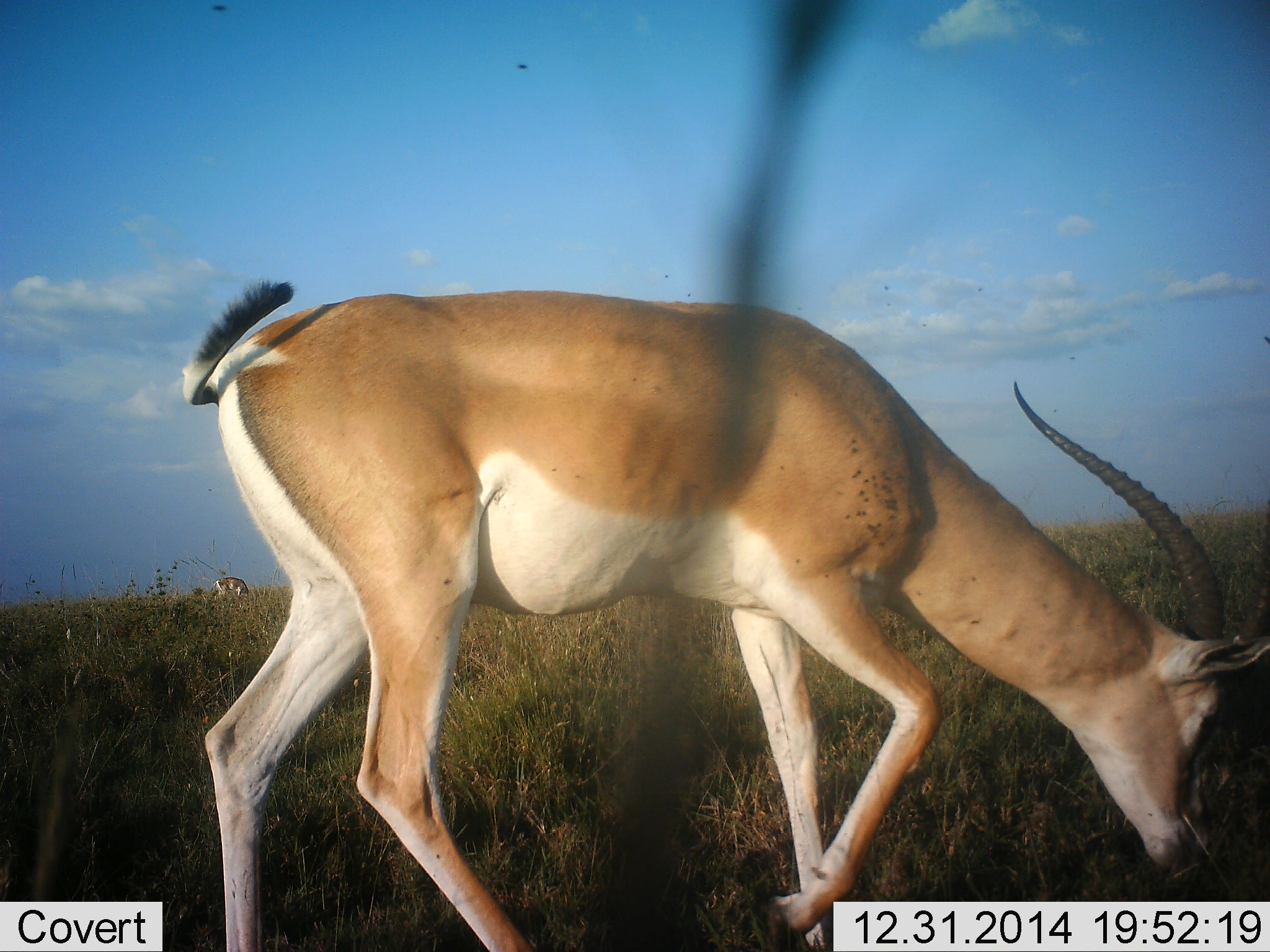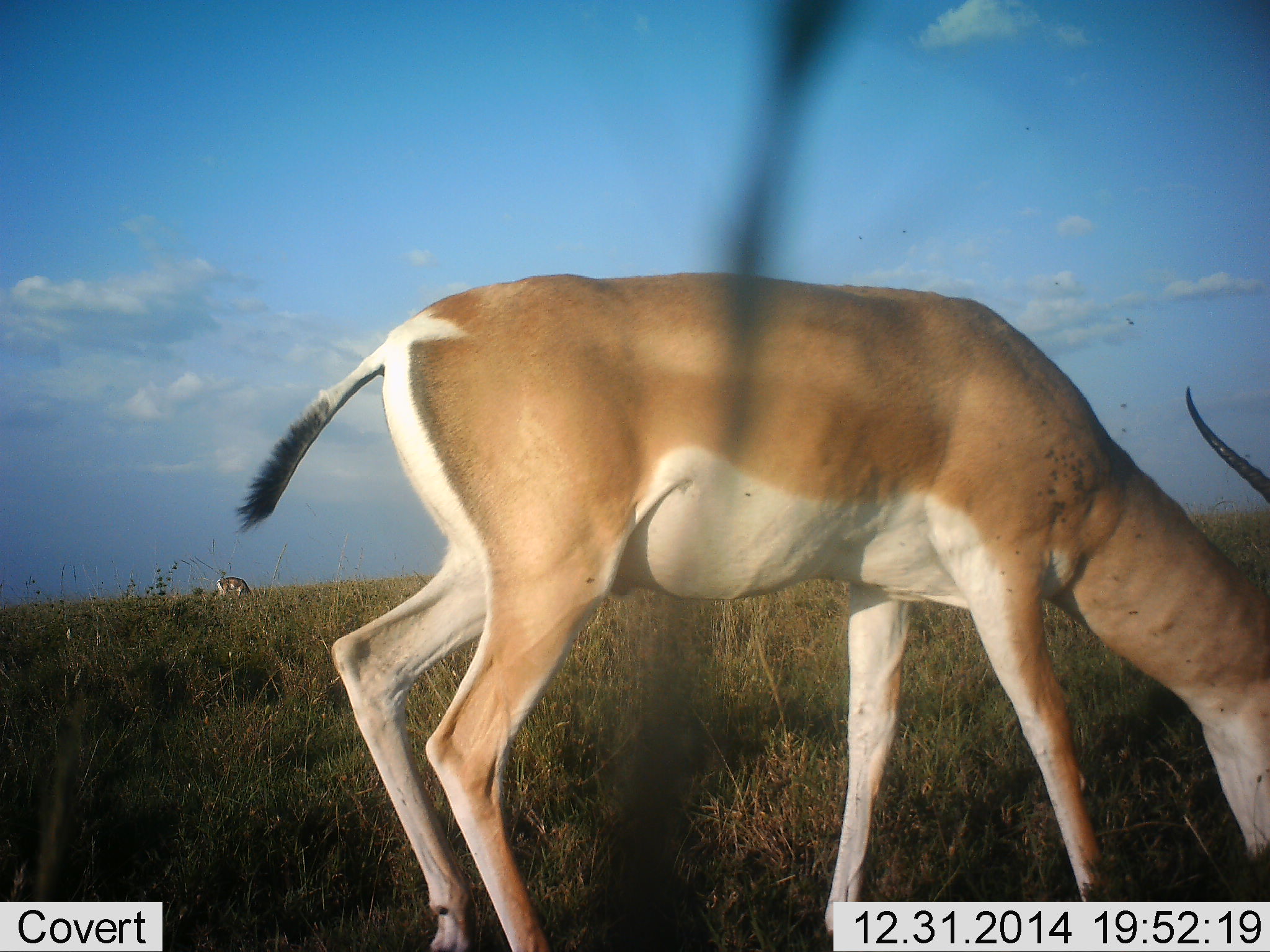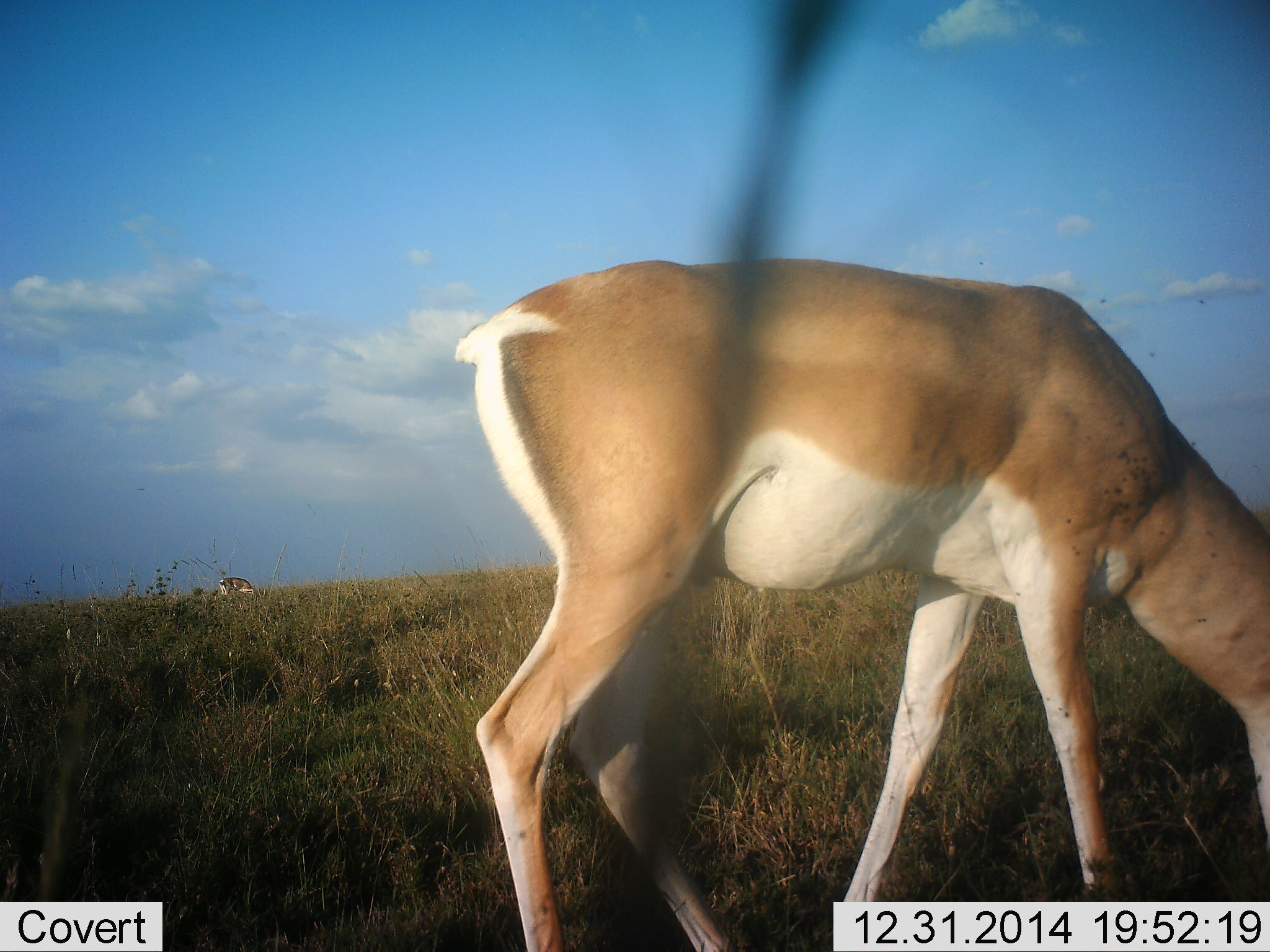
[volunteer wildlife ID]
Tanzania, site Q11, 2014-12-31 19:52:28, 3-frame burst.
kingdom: Animalia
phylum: Chordata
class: Mammalia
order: Artiodactyla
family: Bovidae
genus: Nanger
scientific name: Nanger granti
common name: grant's gazelle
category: gazellegrants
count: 1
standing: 10%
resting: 0%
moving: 20%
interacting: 0%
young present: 0%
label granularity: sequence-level